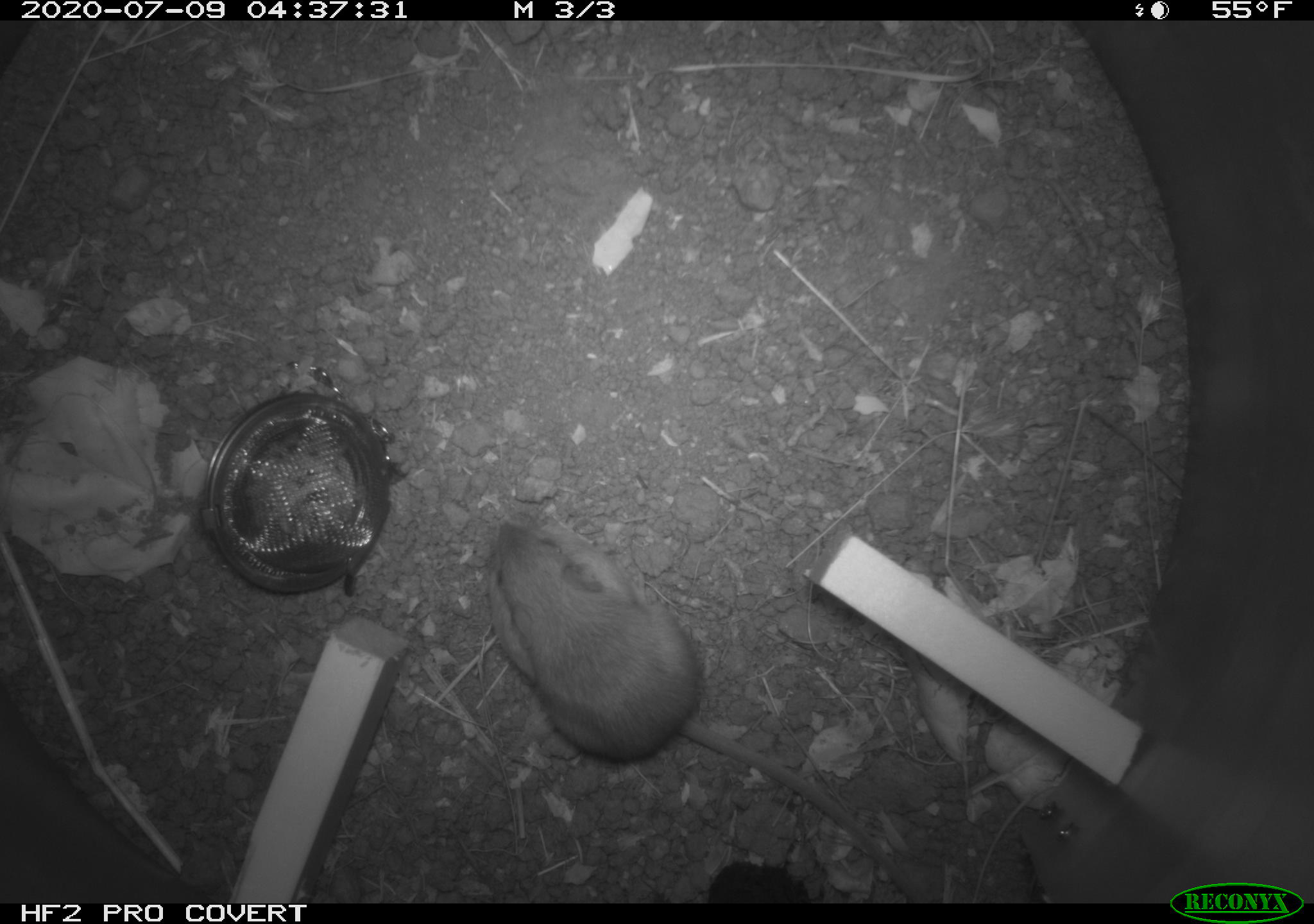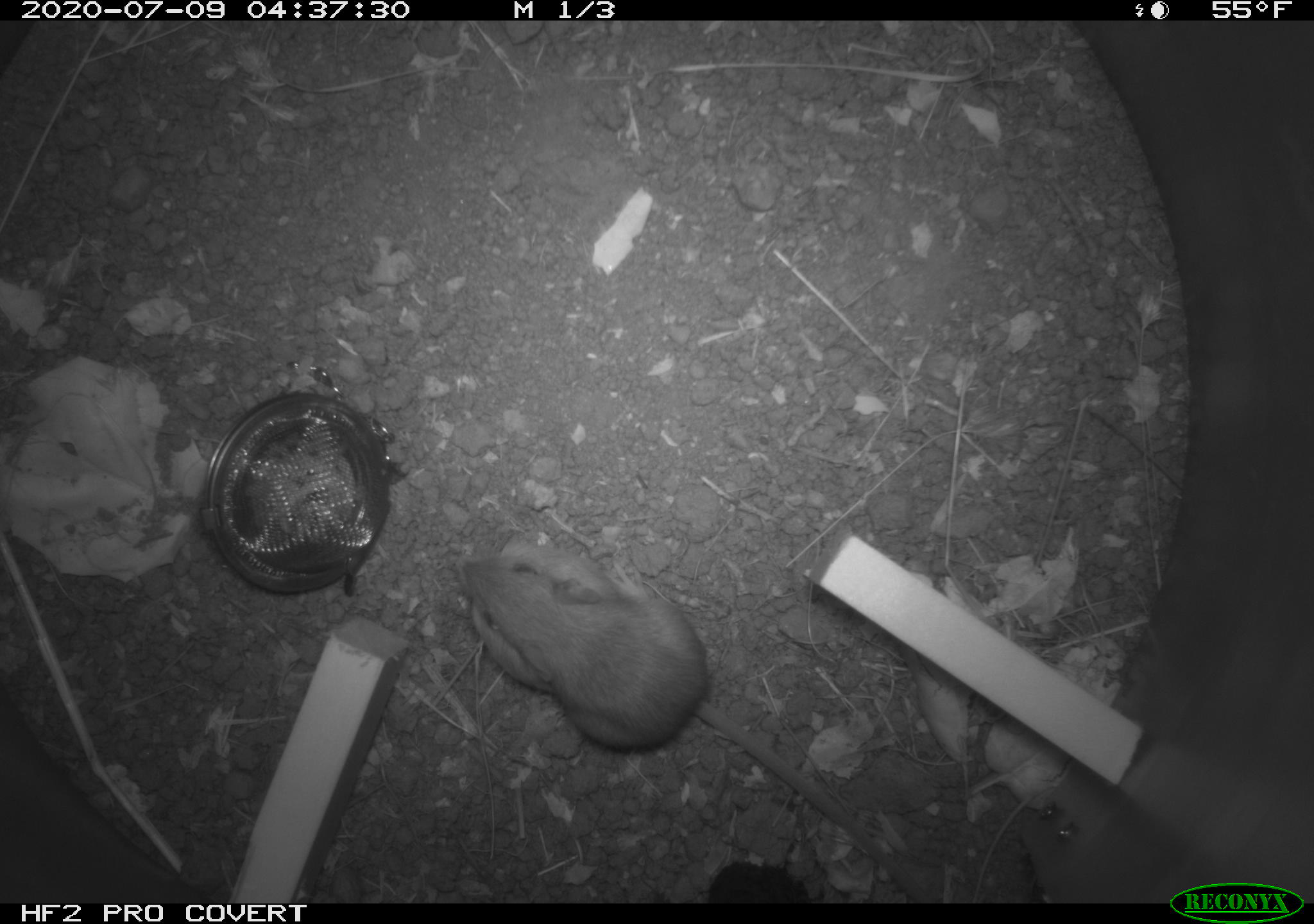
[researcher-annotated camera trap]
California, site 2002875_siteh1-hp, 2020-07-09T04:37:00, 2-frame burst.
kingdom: Animalia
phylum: Chordata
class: Mammalia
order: Rodentia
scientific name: Rodentia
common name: rodent